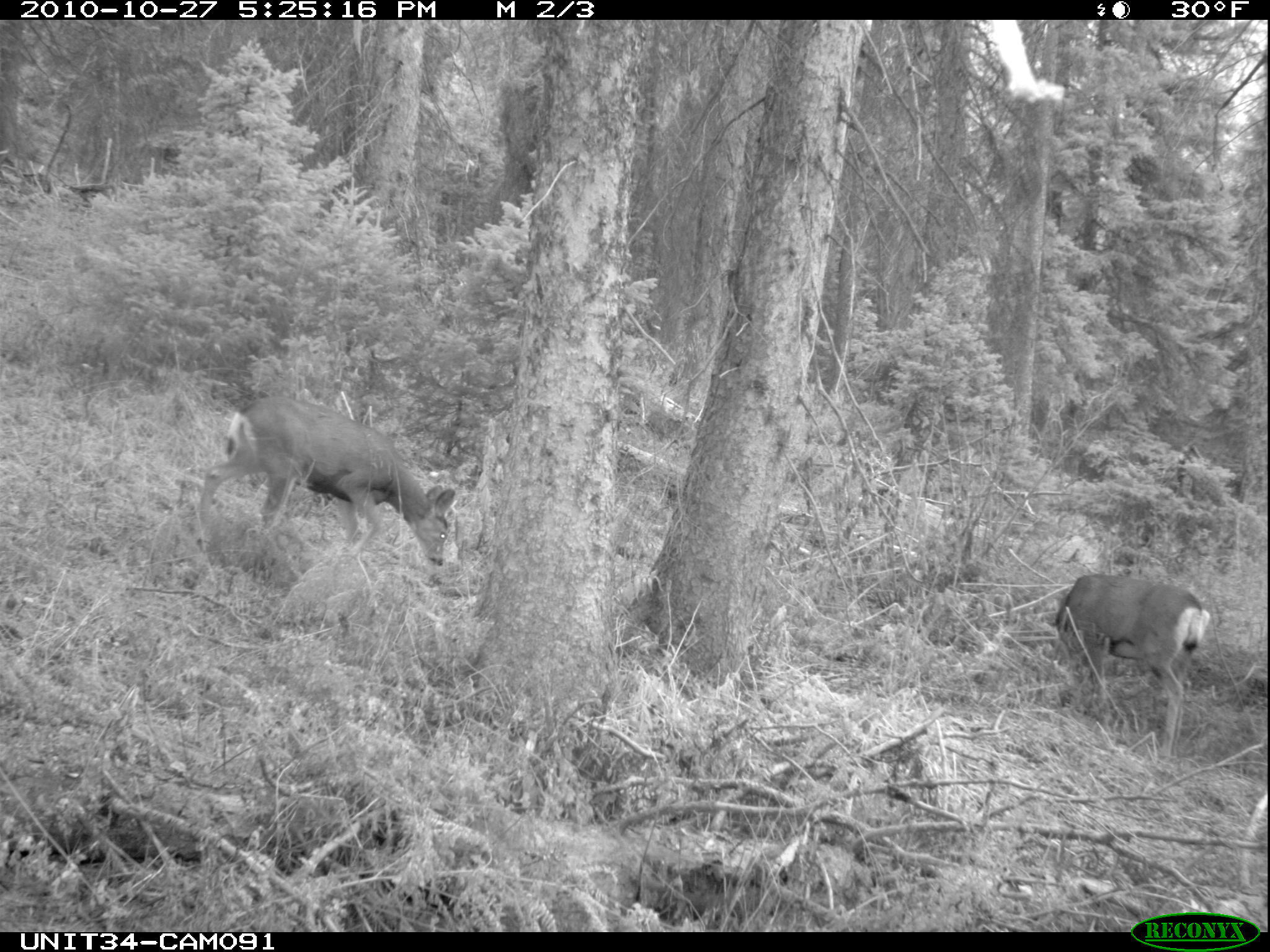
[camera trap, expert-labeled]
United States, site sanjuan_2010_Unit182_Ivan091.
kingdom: Animalia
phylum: Chordata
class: Mammalia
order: Artiodactyla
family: Cervidae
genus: Odocoileus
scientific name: Odocoileus hemionus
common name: mule deer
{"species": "Odocoileus hemionus (mule deer)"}